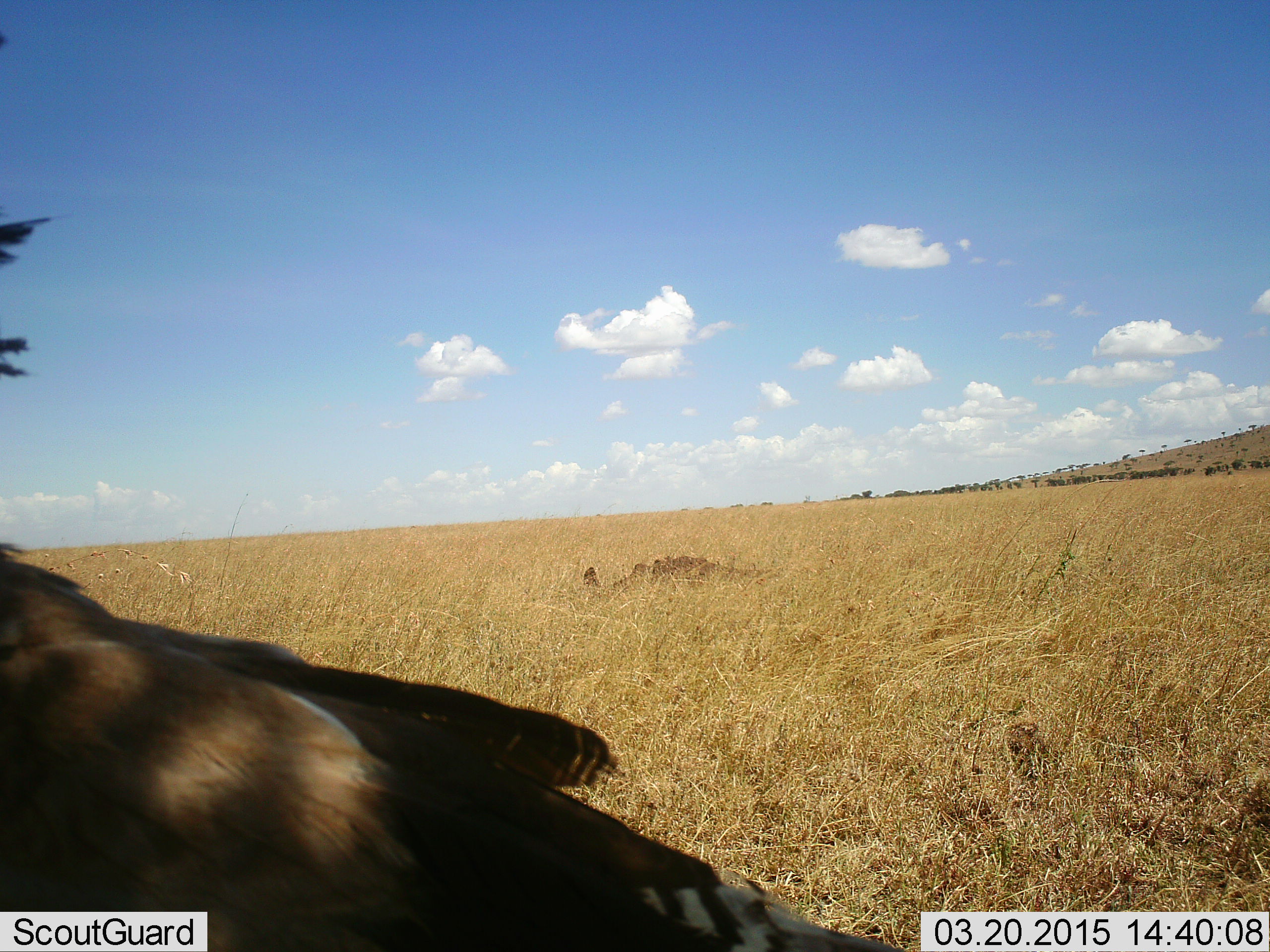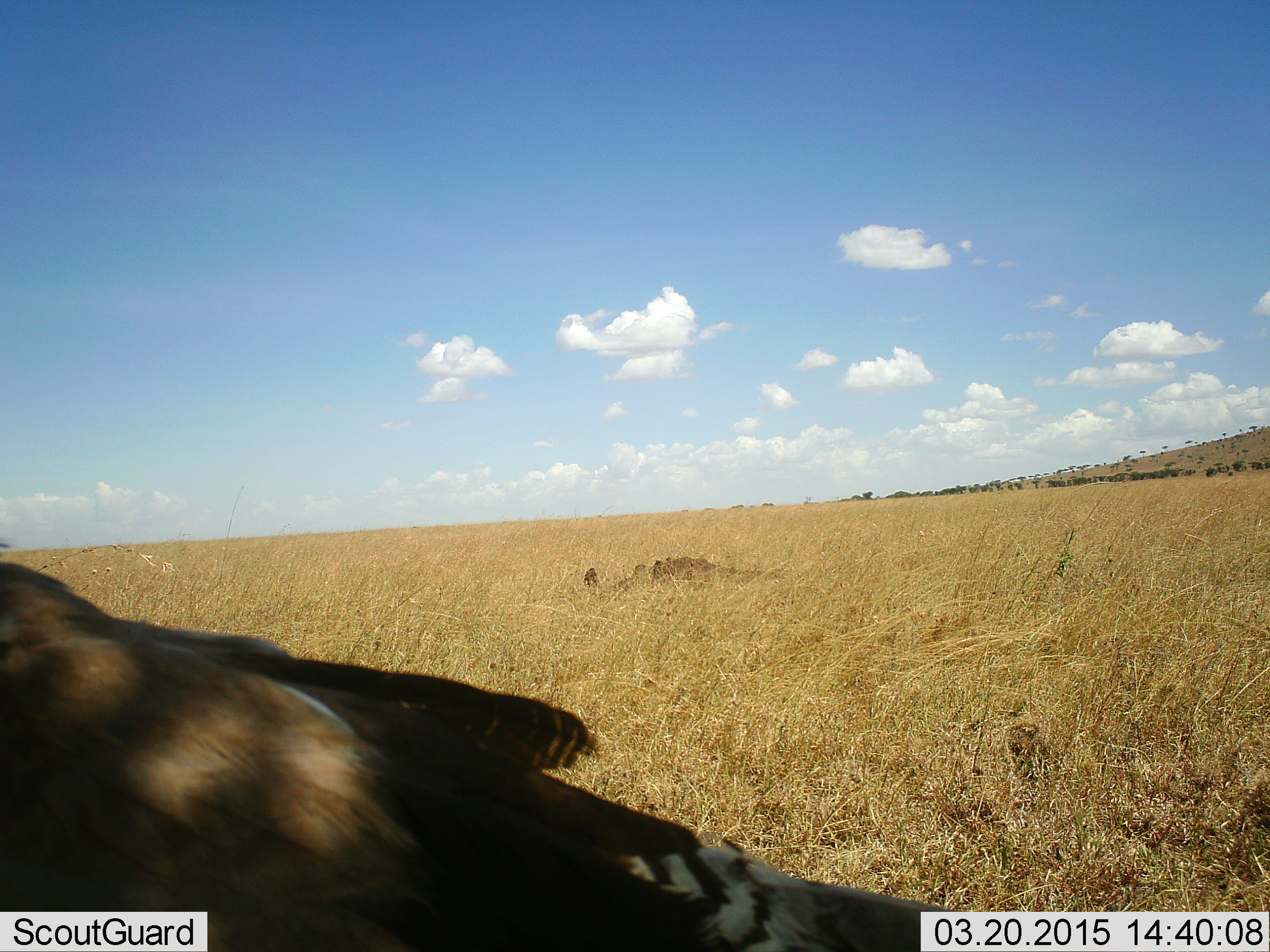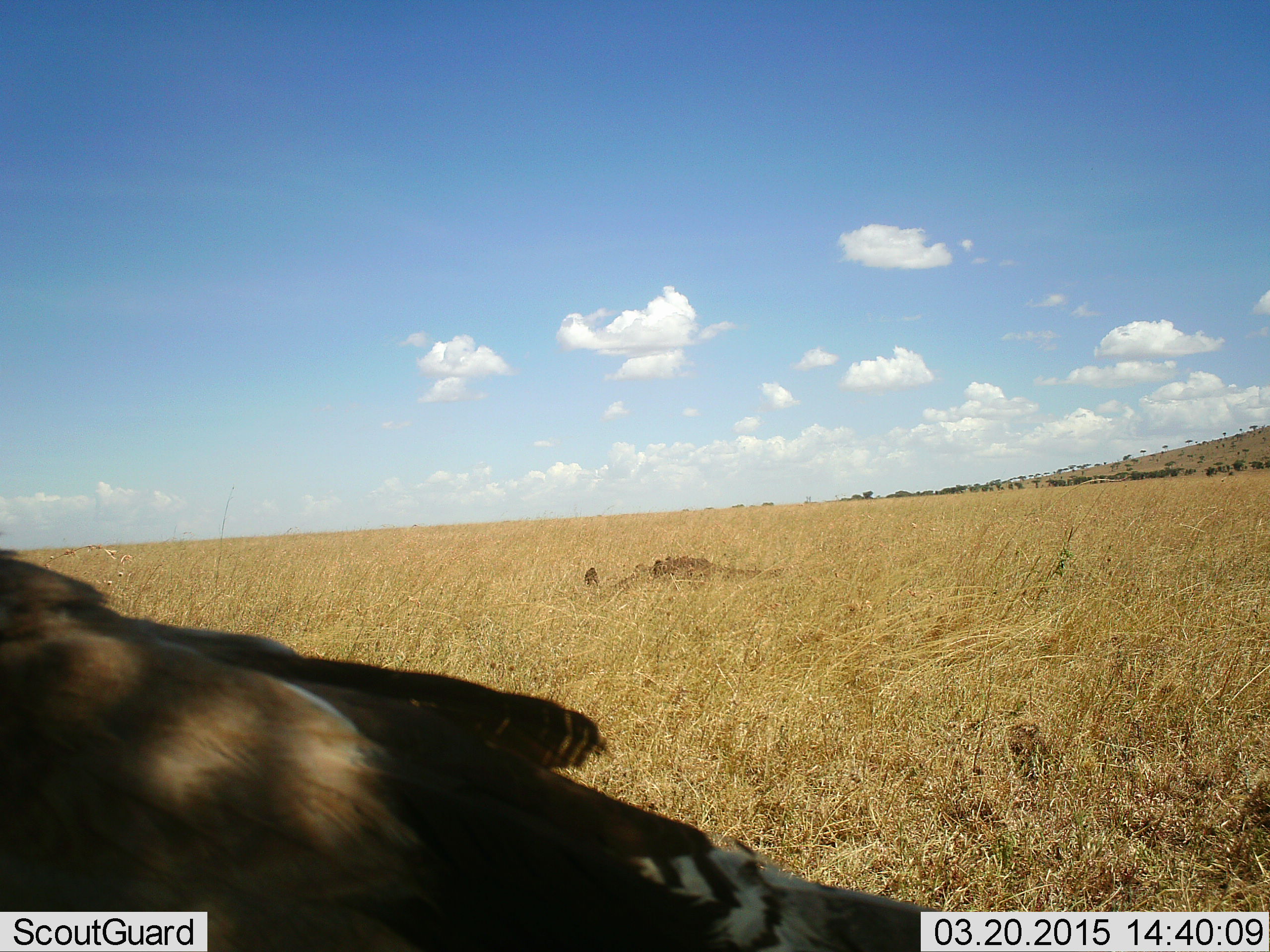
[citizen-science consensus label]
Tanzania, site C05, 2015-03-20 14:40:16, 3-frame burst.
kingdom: Animalia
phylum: Chordata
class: Aves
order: Otidiformes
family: Otididae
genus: Ardeotis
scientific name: Ardeotis kori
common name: kori bustard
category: koribustard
Koribustard (kori bustard) (Ardeotis kori), count 1. Behavior (volunteer vote fractions): standing 100%, resting 12%, moving 0%, interacting 0%. Young present (vote fraction): 0%. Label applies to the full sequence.